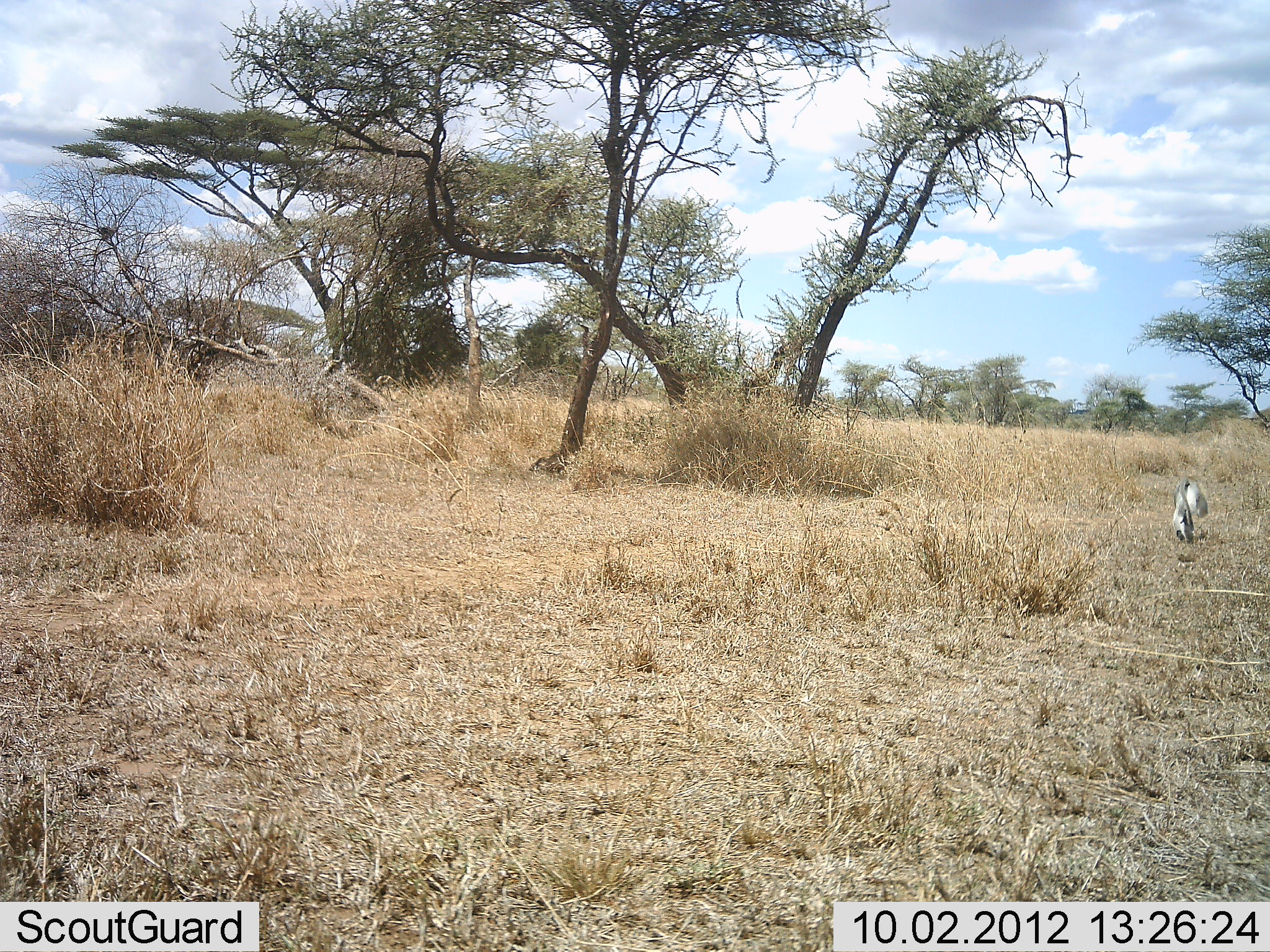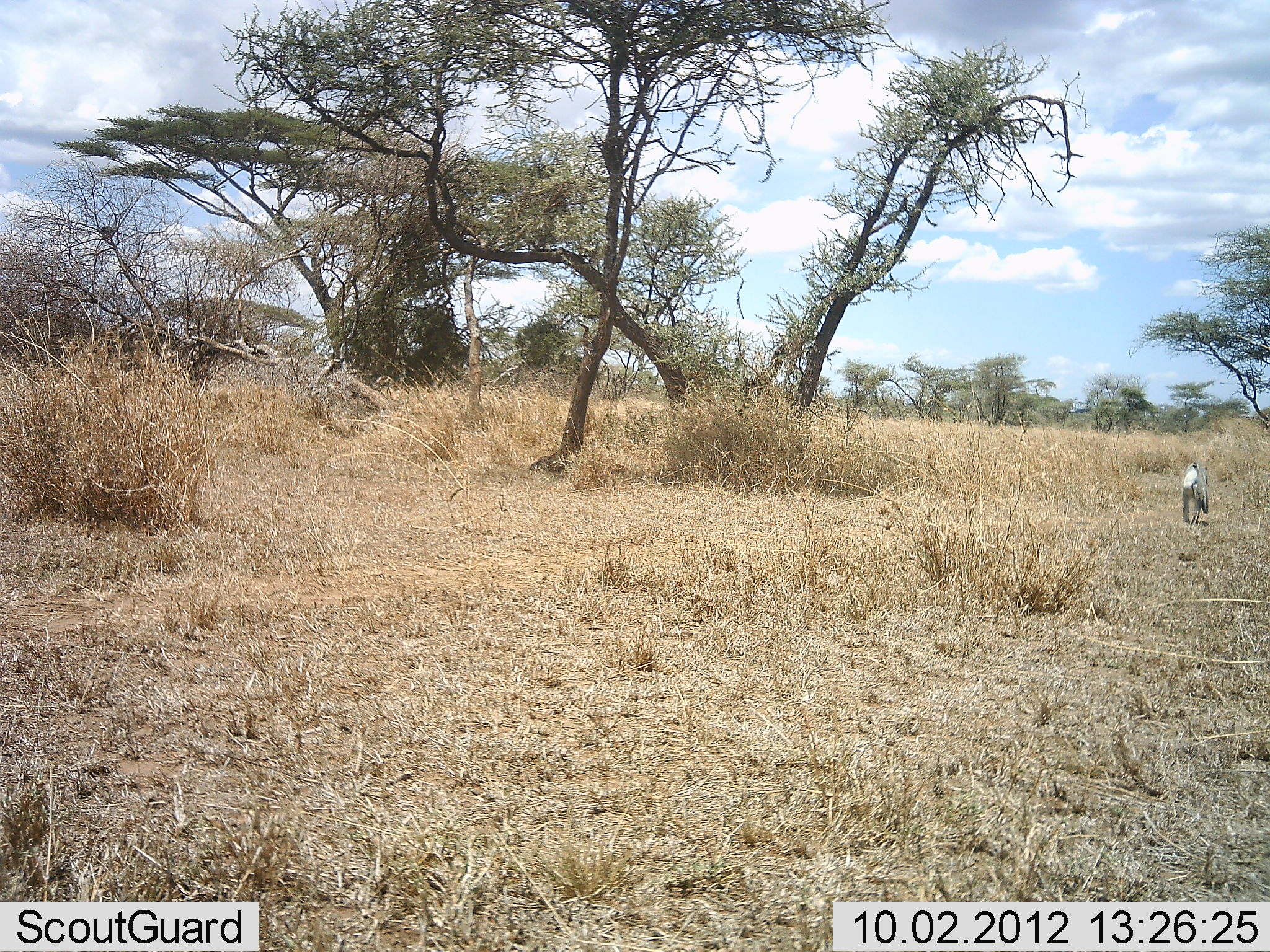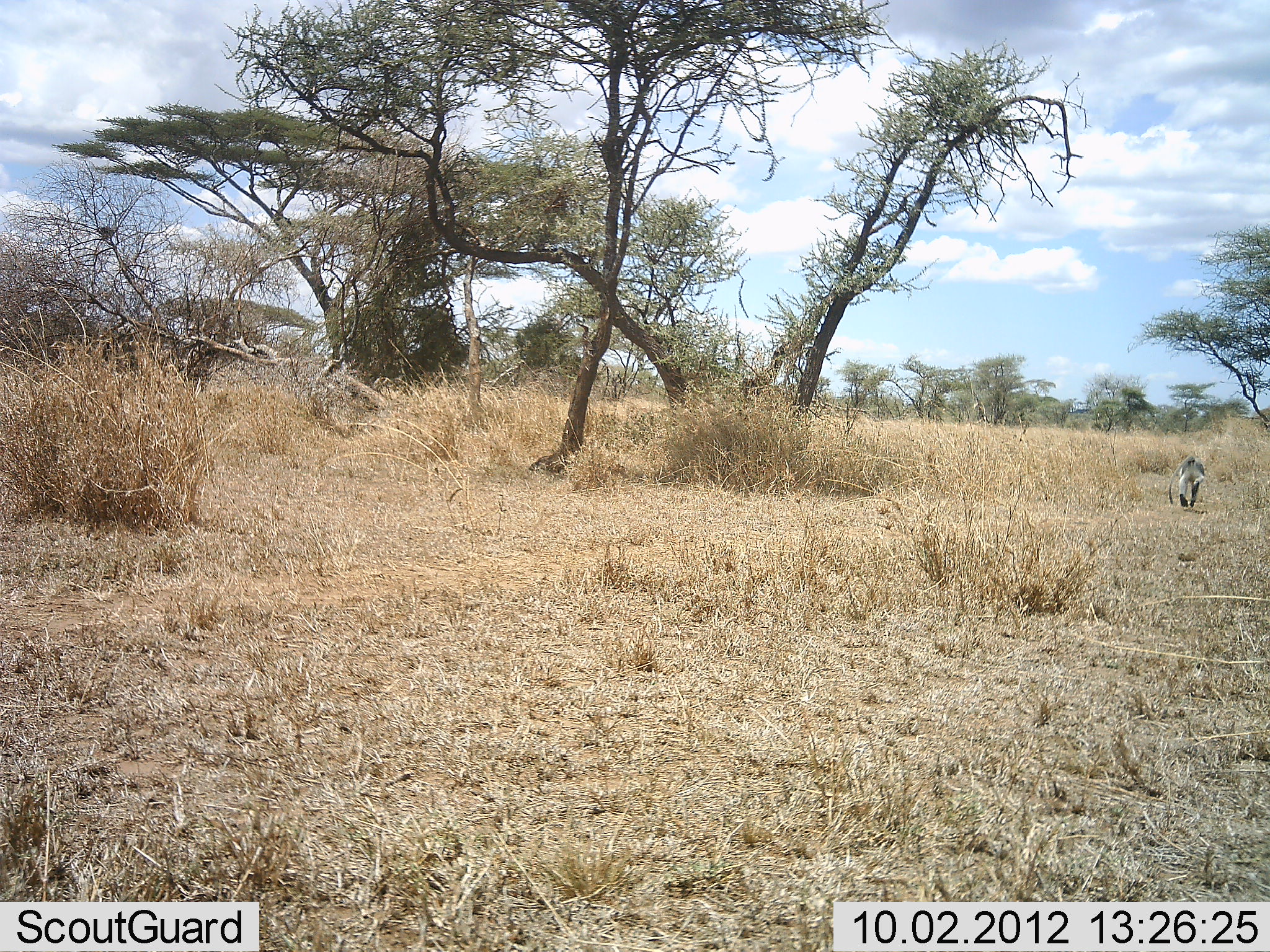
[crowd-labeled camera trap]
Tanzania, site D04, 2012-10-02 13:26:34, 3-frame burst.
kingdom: Animalia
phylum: Chordata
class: Mammalia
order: Primates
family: Cercopithecidae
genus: Chlorocebus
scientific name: Chlorocebus pygerythrus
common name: vervet monkey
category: monkeyvervet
Monkeyvervet (vervet monkey) (Chlorocebus pygerythrus), count 1. Behavior (volunteer vote fractions): standing 0%, resting 0%, moving 100%, interacting 0%. Young present (vote fraction): 0%. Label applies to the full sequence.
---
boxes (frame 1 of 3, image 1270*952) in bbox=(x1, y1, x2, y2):
animal: bbox=(1165, 470, 1215, 553)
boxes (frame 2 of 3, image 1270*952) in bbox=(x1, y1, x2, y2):
animal: bbox=(1177, 457, 1217, 528)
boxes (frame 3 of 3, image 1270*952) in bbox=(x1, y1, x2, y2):
animal: bbox=(1165, 452, 1213, 513)